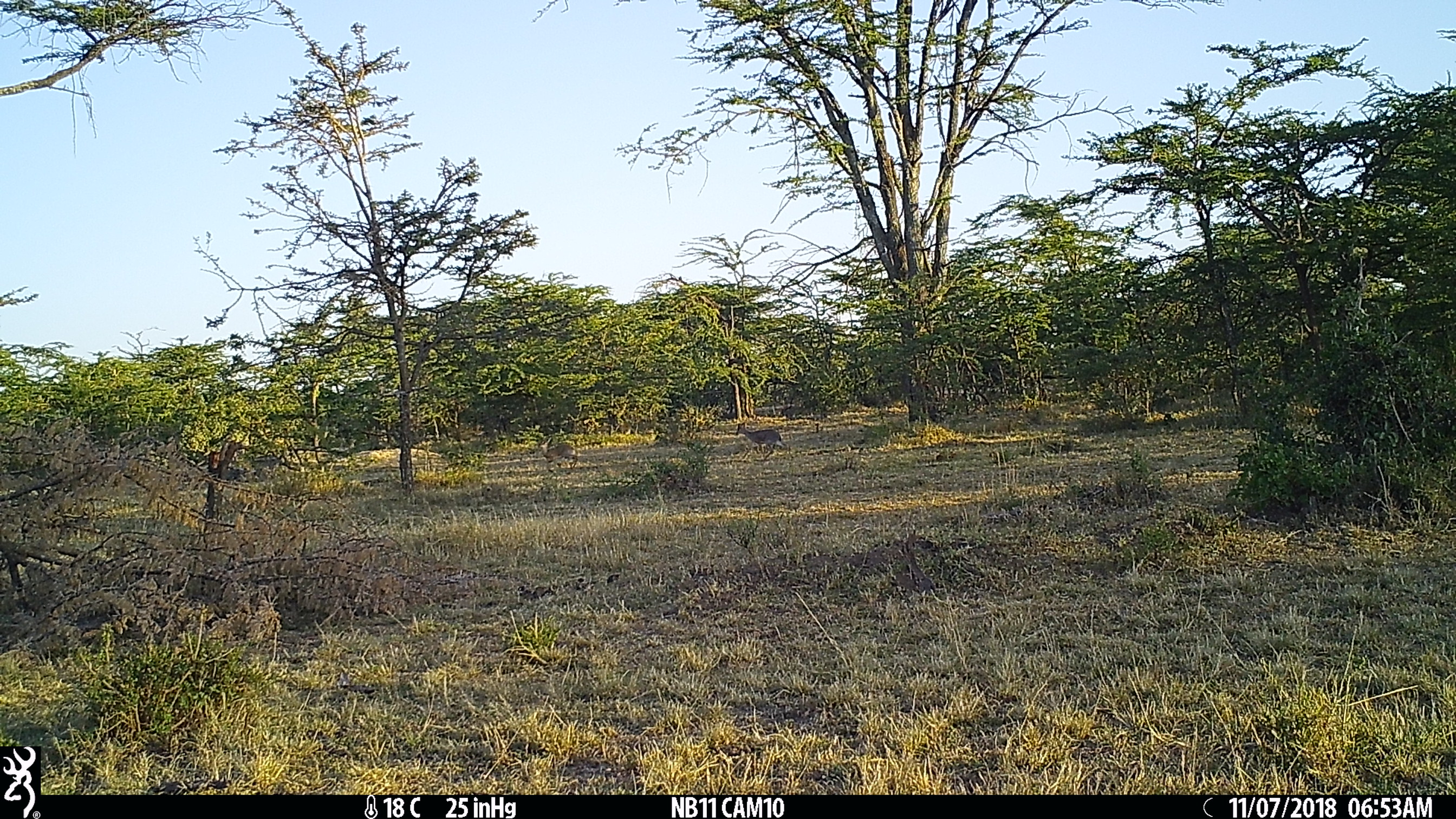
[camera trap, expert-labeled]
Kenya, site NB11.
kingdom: Animalia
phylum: Chordata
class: Mammalia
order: Artiodactyla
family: Bovidae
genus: Madoqua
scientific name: Madoqua kirkii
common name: kirk's dik-dik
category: dikdik